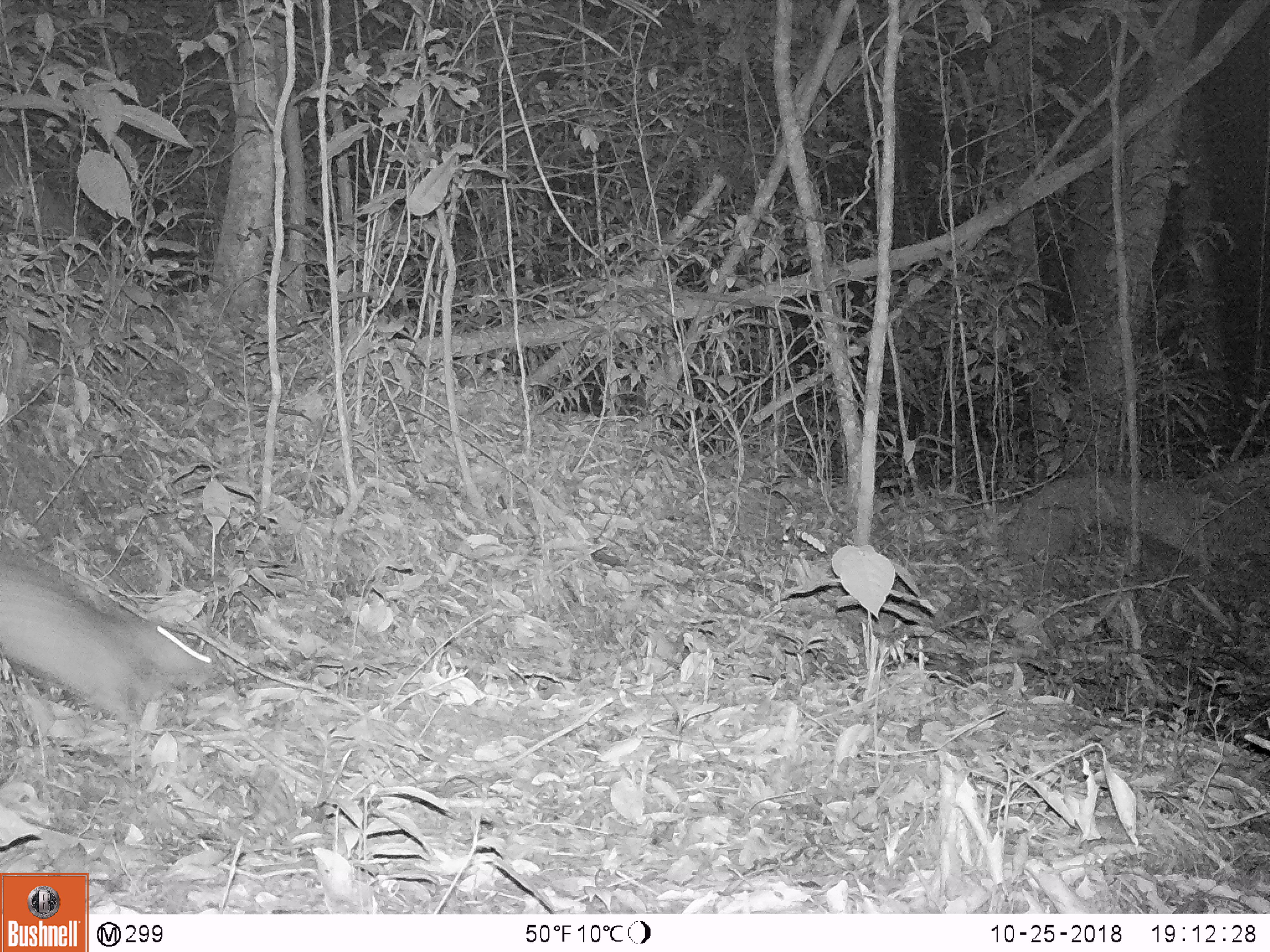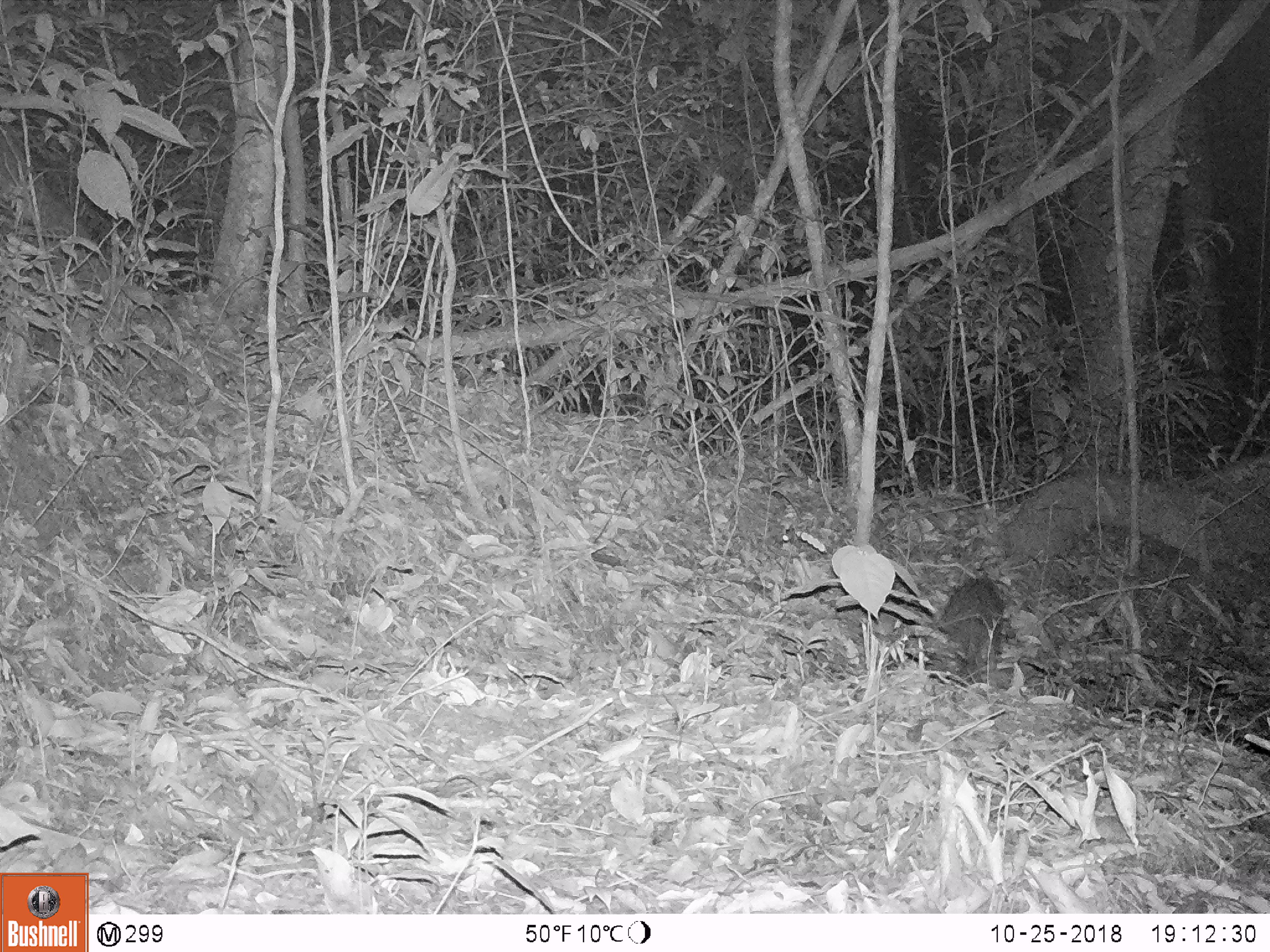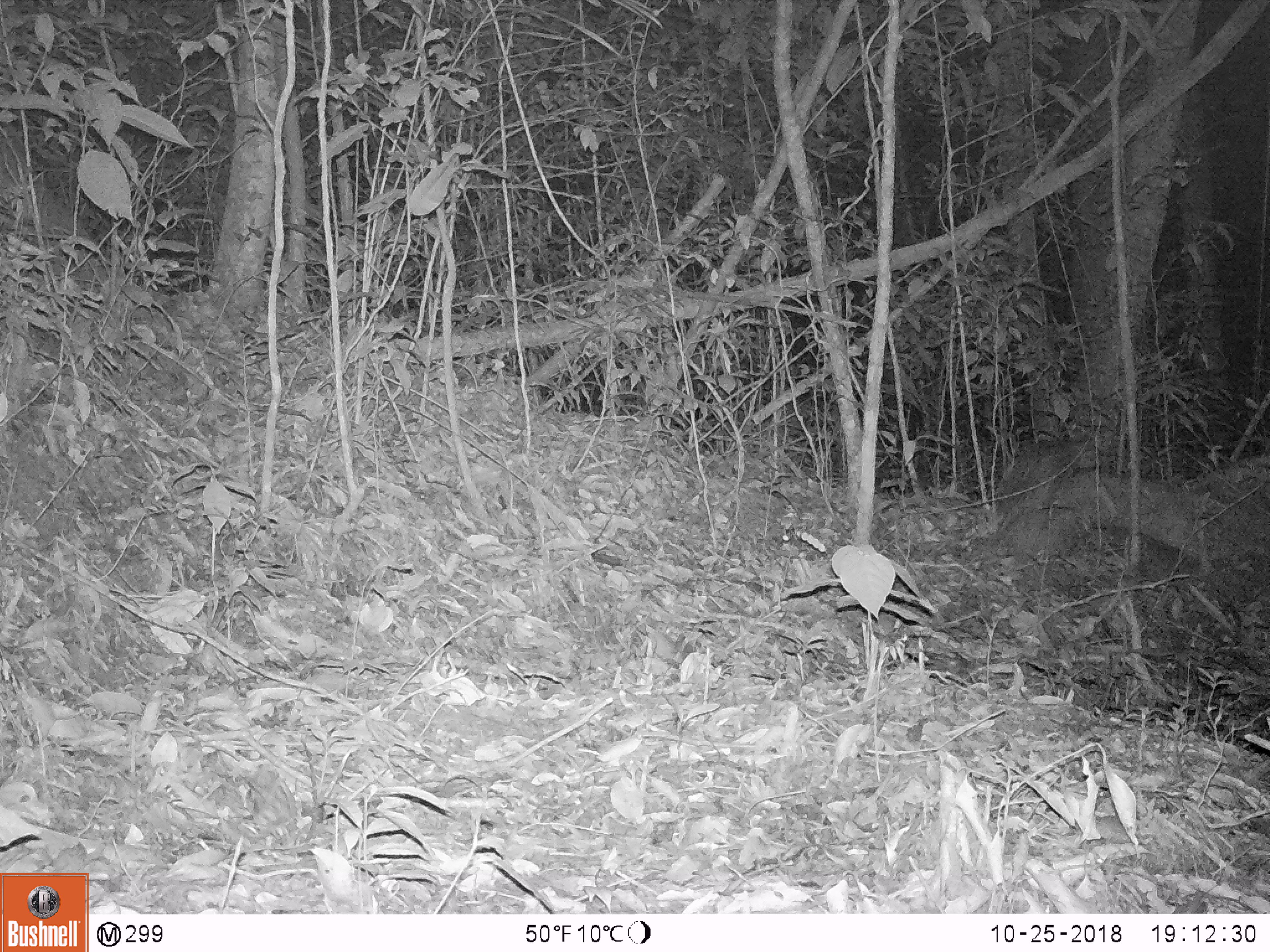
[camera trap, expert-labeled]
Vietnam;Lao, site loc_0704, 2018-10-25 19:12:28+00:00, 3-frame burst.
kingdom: Animalia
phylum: Chordata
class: Mammalia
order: Rodentia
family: Hystricidae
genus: Atherurus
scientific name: Atherurus macrourus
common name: asiatic brush-tailed porcupine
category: asiatic brush tailed porcupine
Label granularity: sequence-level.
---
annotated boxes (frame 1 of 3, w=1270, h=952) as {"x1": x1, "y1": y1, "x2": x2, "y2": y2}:
asiatic brush tailed porcupine: {"x1": 0, "y1": 560, "x2": 214, "y2": 726}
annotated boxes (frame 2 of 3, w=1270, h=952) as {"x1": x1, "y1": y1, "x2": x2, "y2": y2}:
asiatic brush tailed porcupine: {"x1": 933, "y1": 574, "x2": 1008, "y2": 680}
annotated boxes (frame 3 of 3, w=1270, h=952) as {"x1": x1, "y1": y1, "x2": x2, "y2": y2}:
asiatic brush tailed porcupine: {"x1": 991, "y1": 434, "x2": 1103, "y2": 576}